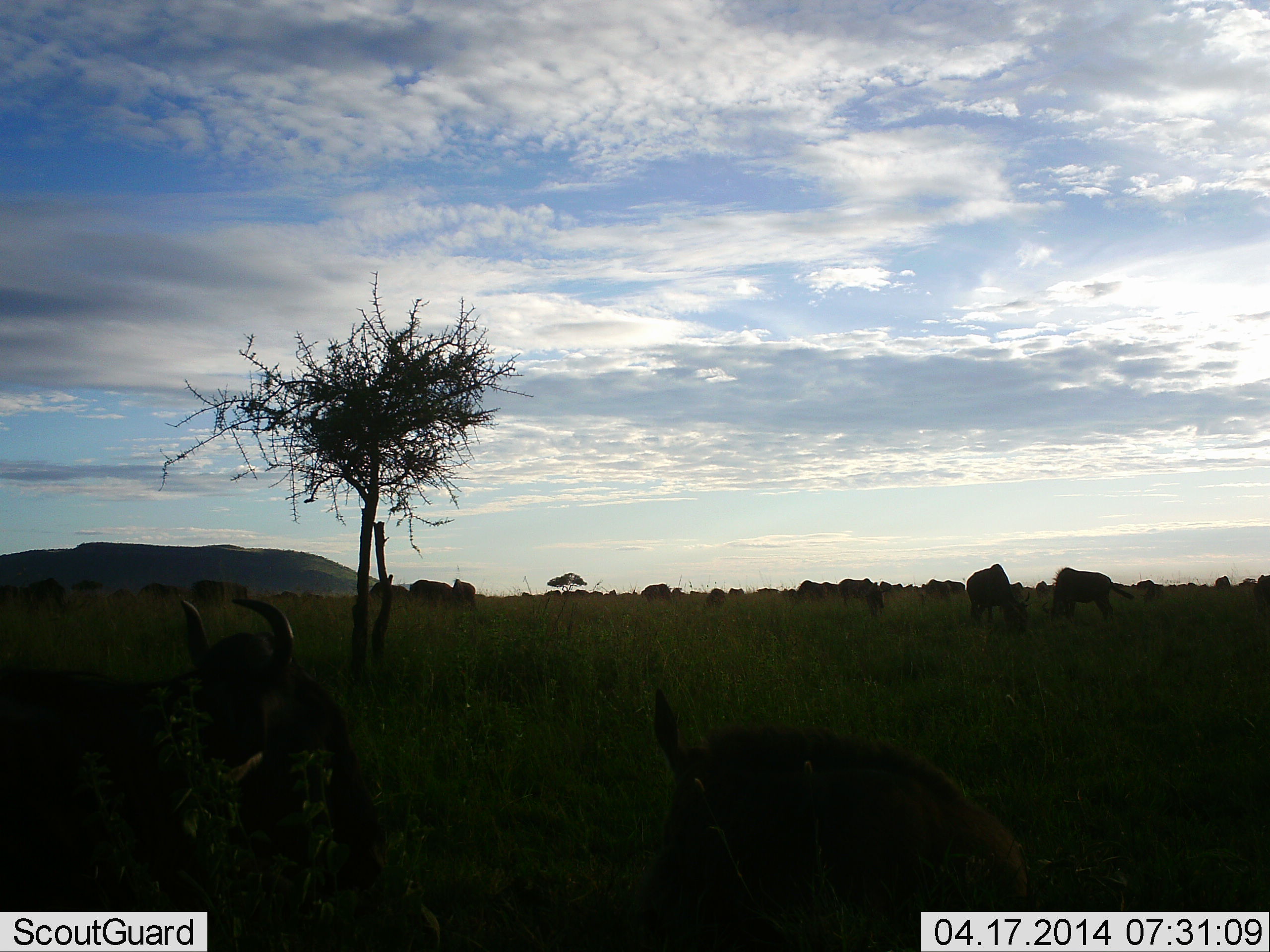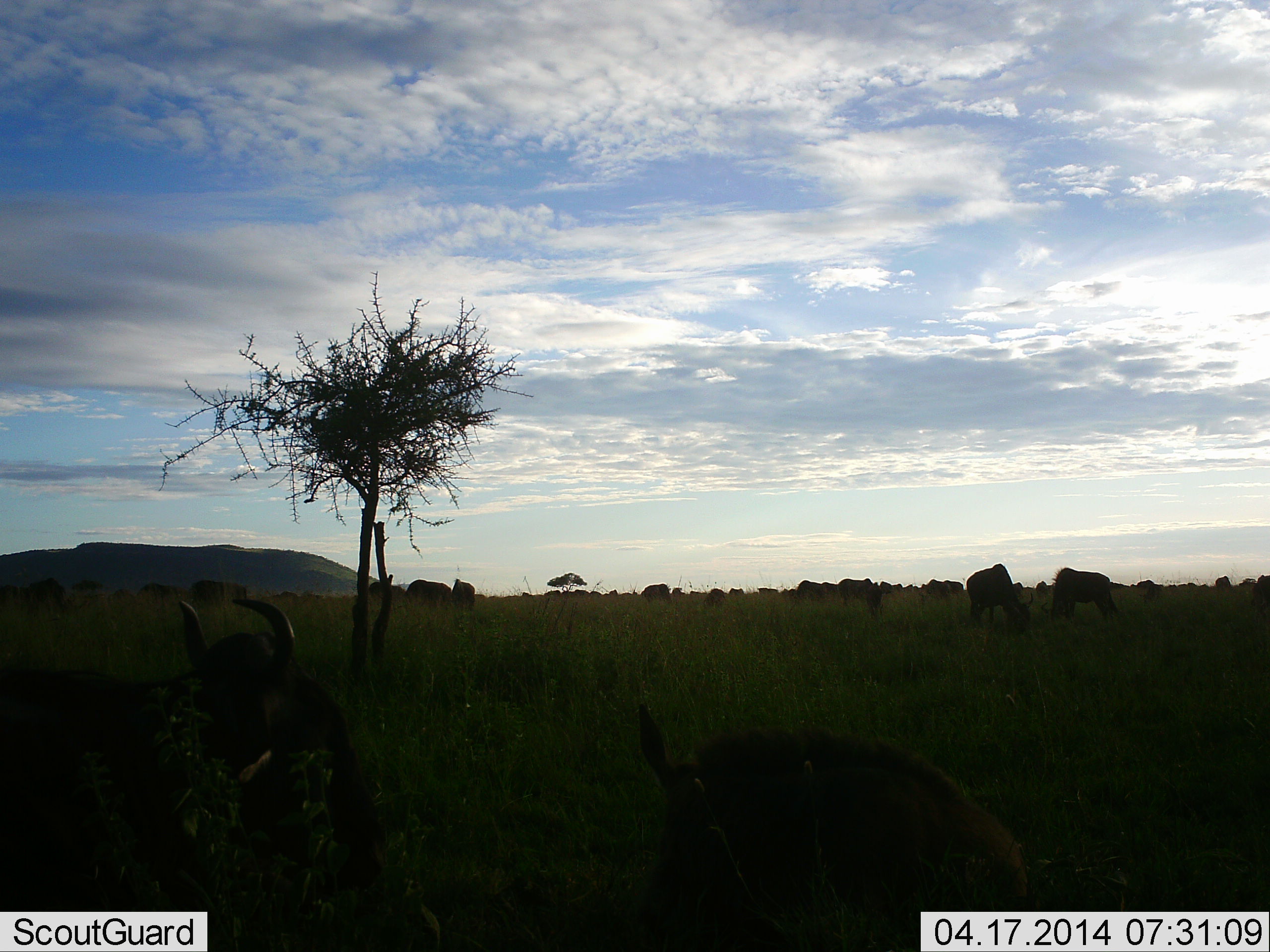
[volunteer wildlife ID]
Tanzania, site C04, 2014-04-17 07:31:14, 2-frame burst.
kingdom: Animalia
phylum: Chordata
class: Mammalia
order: Artiodactyla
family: Bovidae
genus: Connochaetes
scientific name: Connochaetes taurinus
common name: blue wildebeest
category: wildebeest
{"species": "wildebeest (blue wildebeest) (Connochaetes taurinus)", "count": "11-50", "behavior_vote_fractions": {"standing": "40%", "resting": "30%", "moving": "20%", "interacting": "10%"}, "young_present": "20%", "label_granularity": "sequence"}